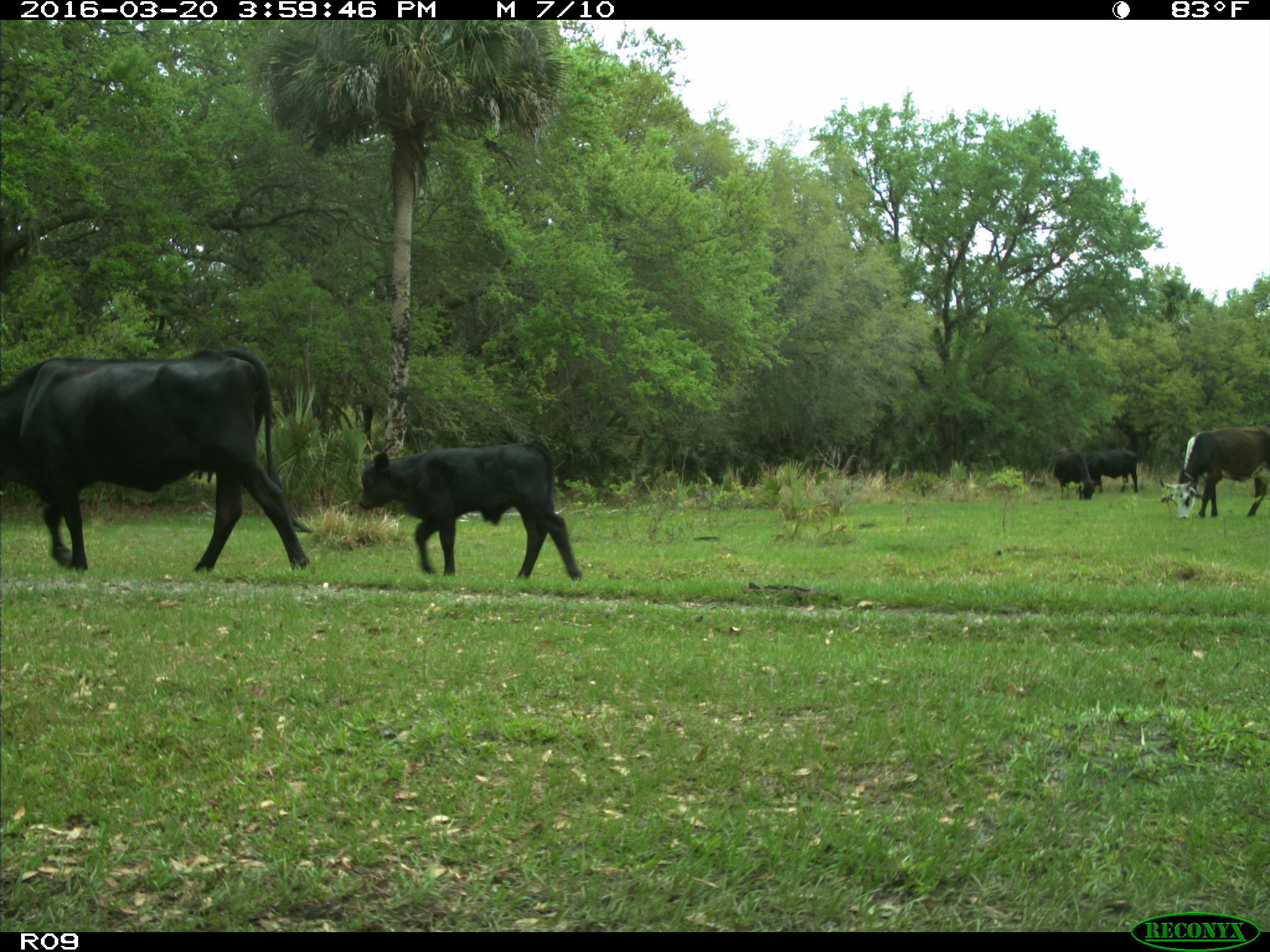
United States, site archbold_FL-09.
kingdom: Animalia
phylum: Chordata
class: Mammalia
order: Artiodactyla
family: Bovidae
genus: Bos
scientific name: Bos taurus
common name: domestic cow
Bos taurus (domestic cow).